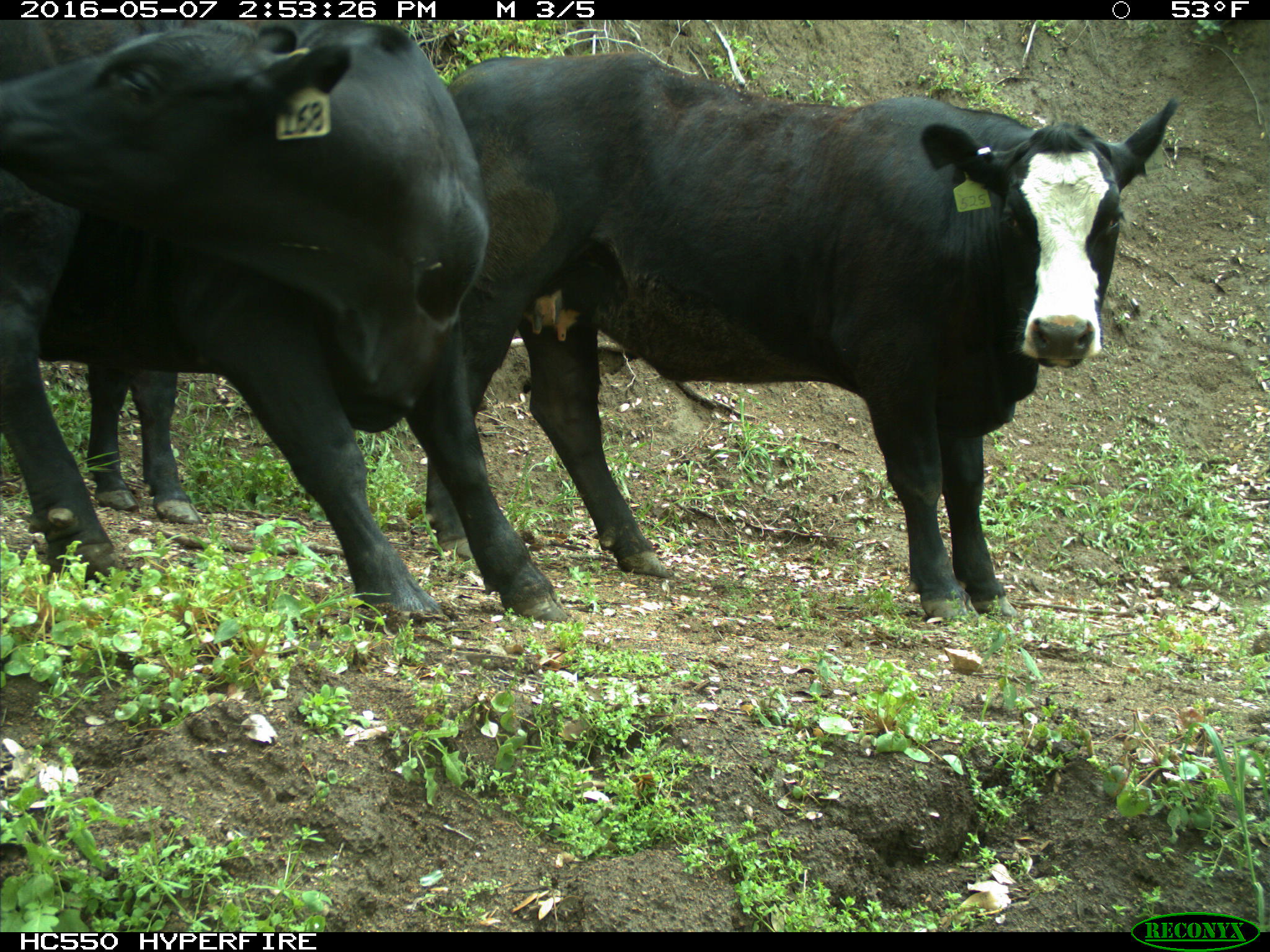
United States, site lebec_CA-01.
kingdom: Animalia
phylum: Chordata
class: Mammalia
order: Artiodactyla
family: Bovidae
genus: Bos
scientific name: Bos taurus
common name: domestic cow